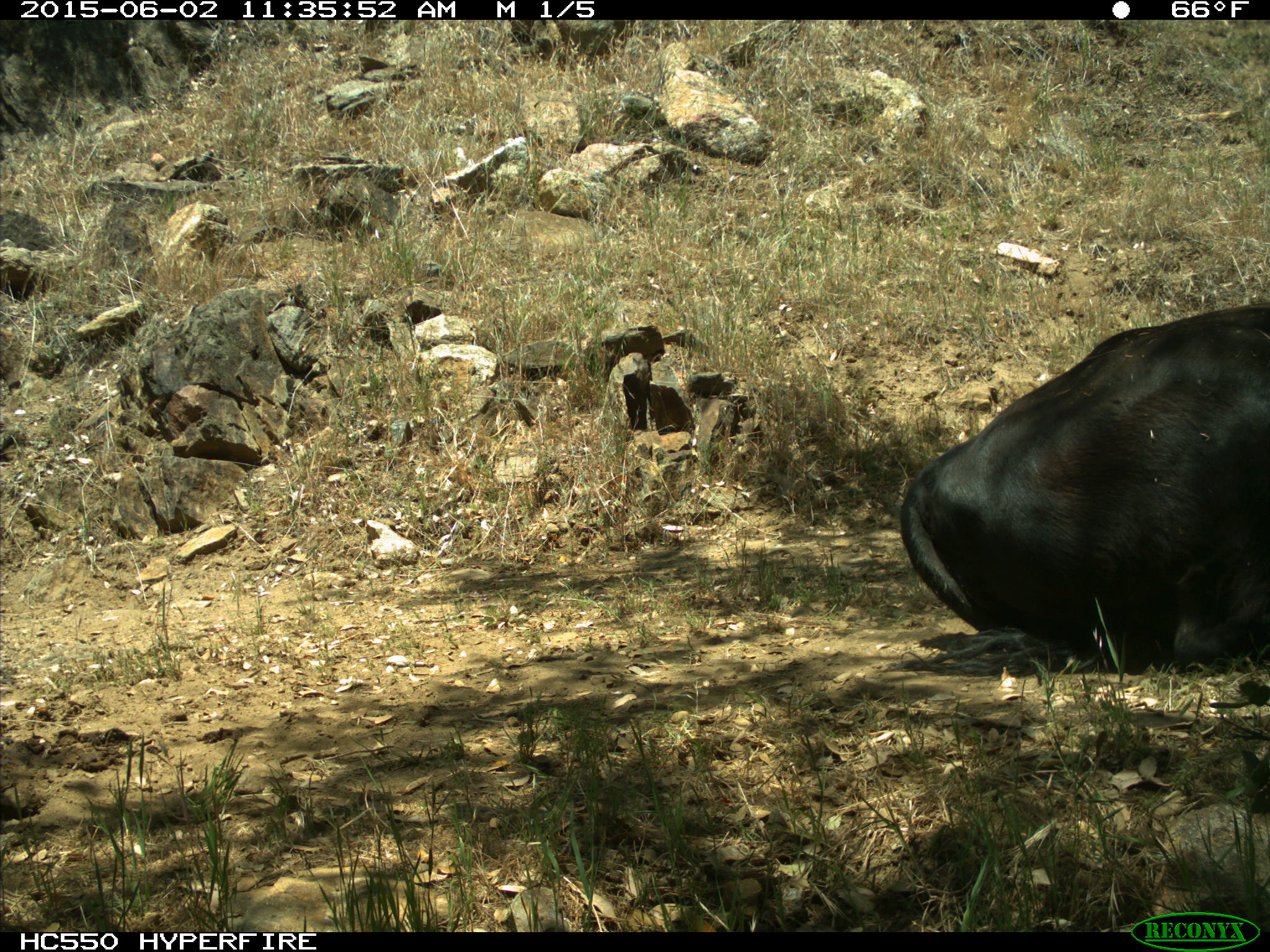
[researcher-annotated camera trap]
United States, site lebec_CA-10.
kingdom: Animalia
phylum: Chordata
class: Mammalia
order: Artiodactyla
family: Bovidae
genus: Bos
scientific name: Bos taurus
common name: domestic cow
Bos taurus (domestic cow).